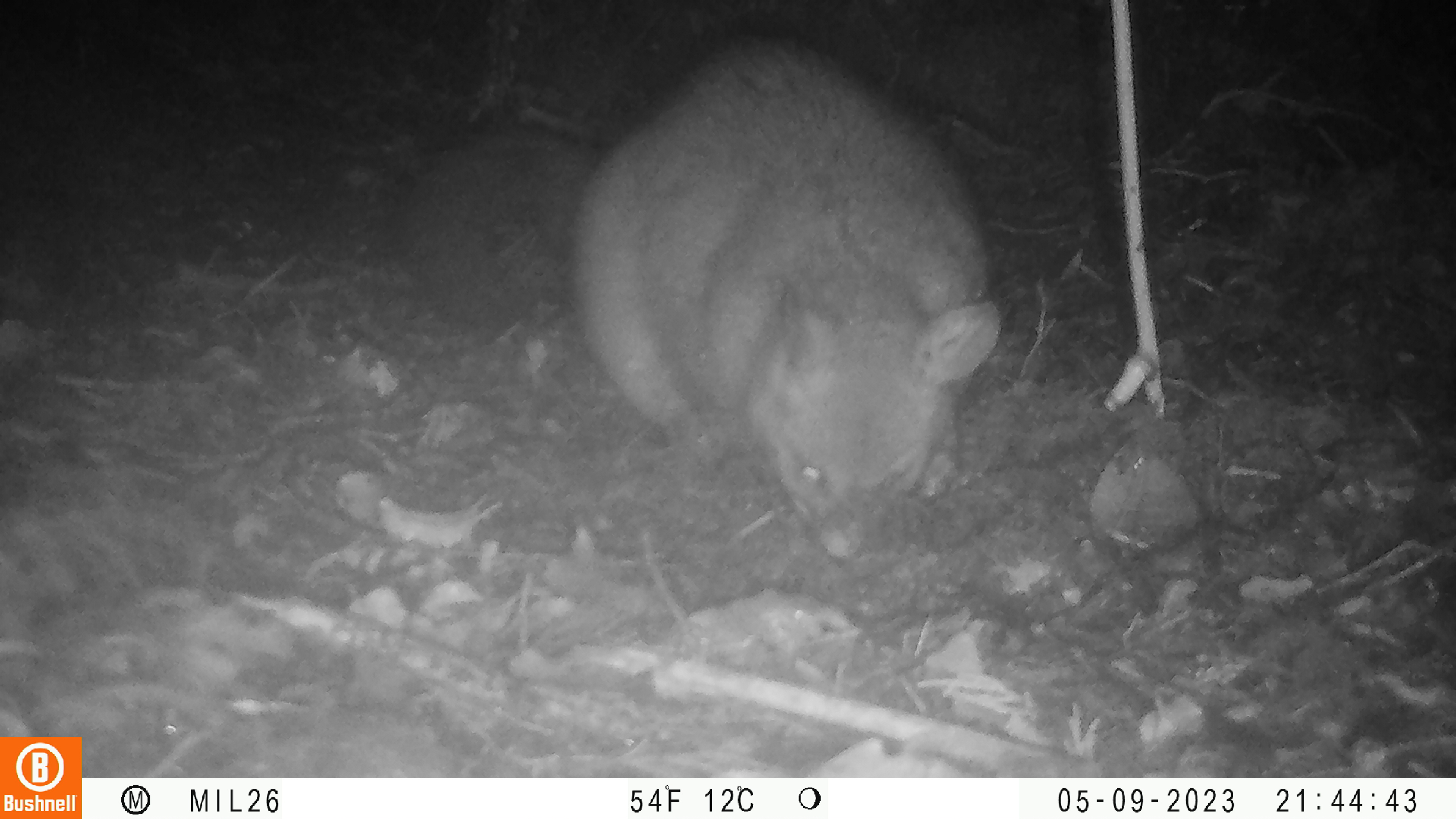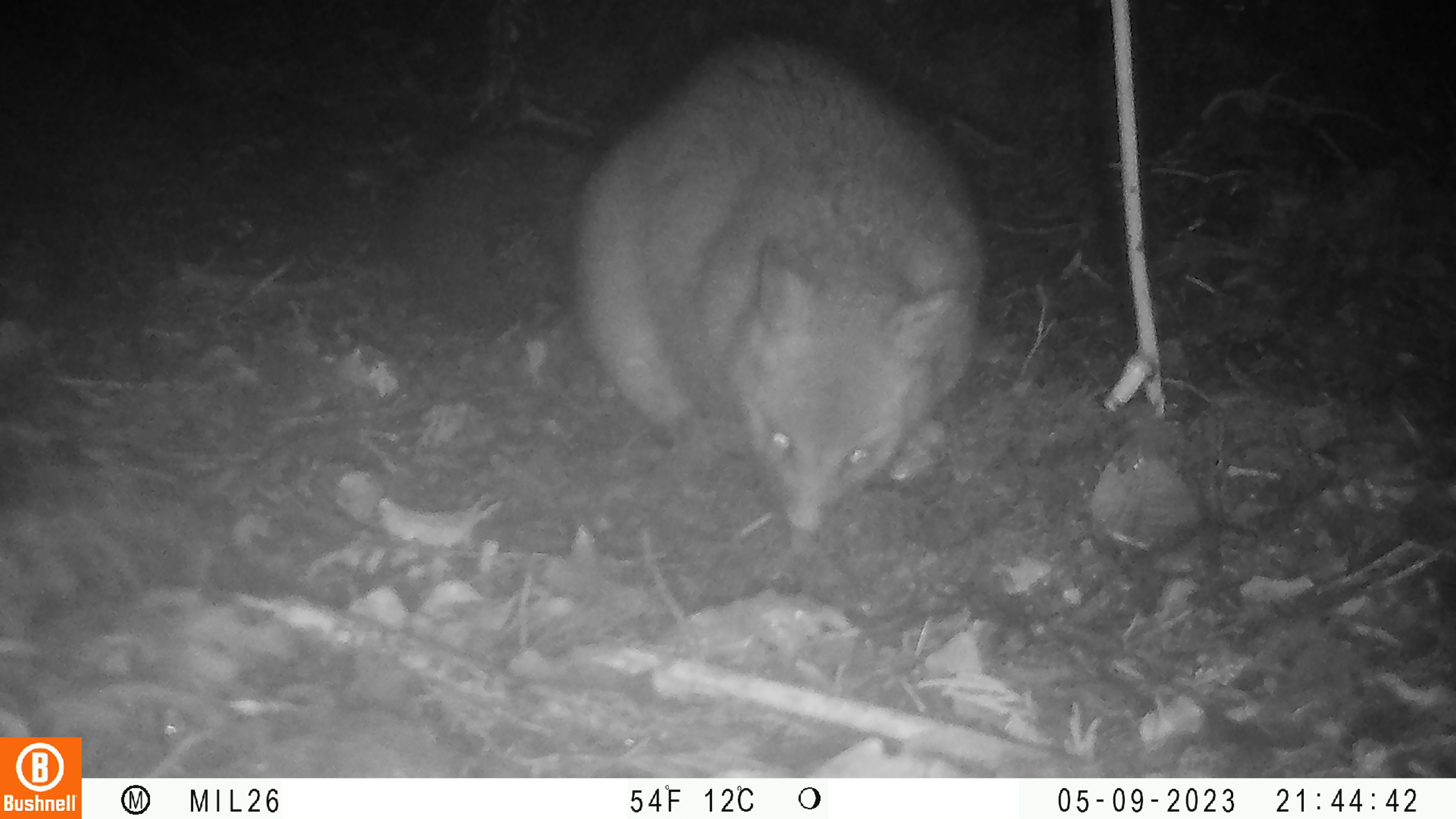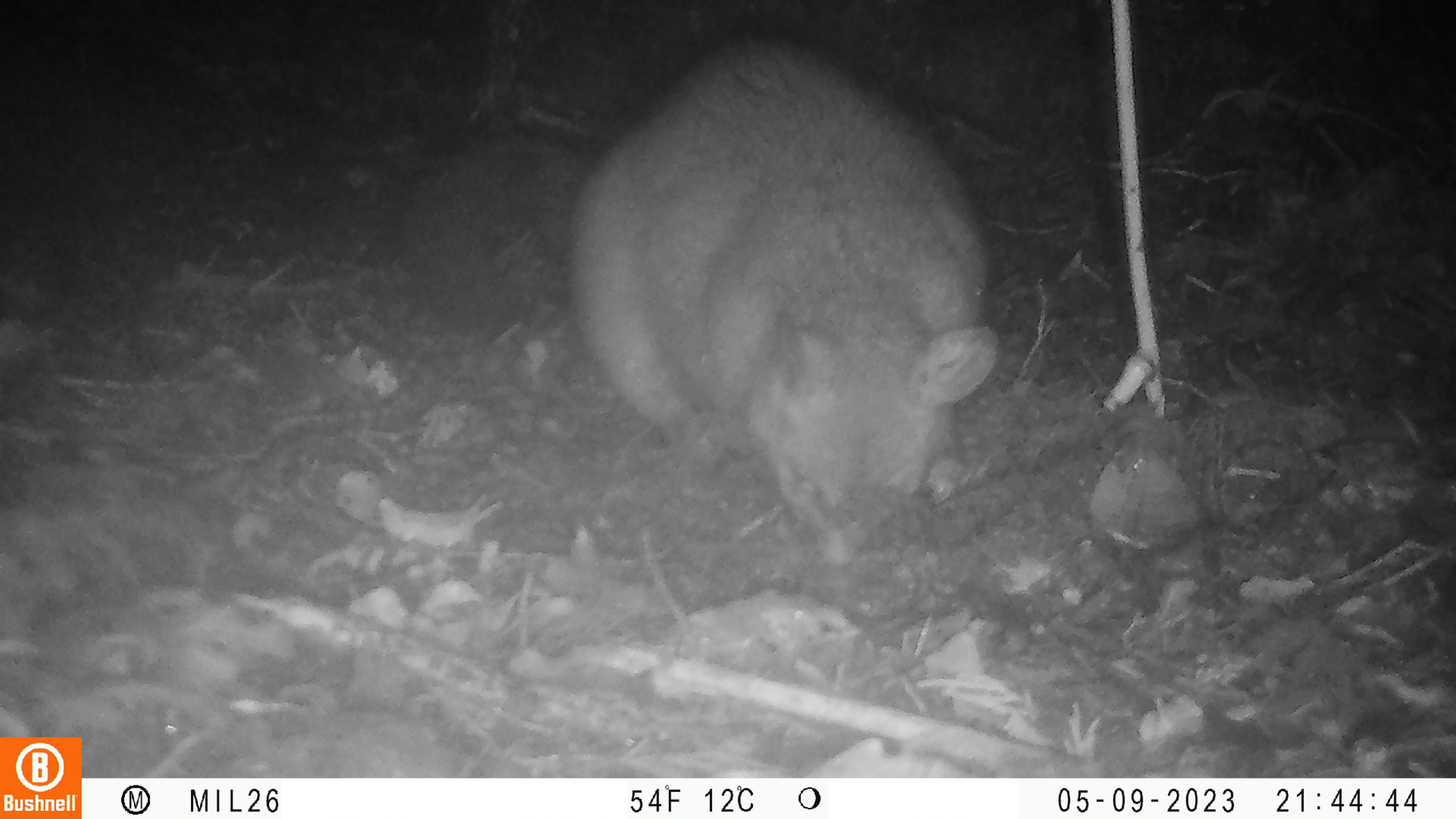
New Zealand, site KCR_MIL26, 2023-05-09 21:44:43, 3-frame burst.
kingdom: Animalia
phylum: Chordata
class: Mammalia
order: Diprotodontia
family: Phalangeridae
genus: Trichosurus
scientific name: Trichosurus vulpecula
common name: common brushtail possum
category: possum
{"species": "possum (common brushtail possum) (Trichosurus vulpecula)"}